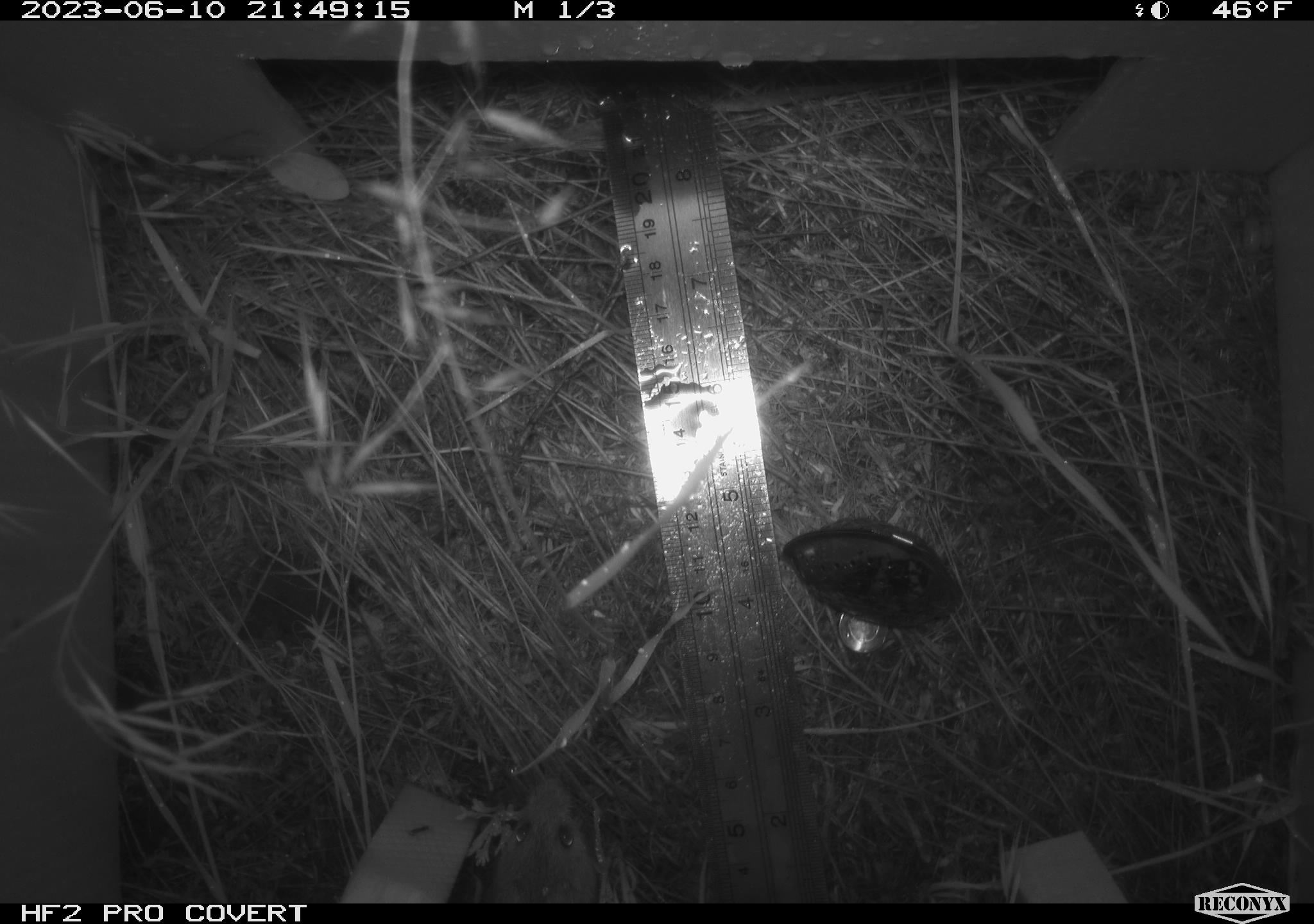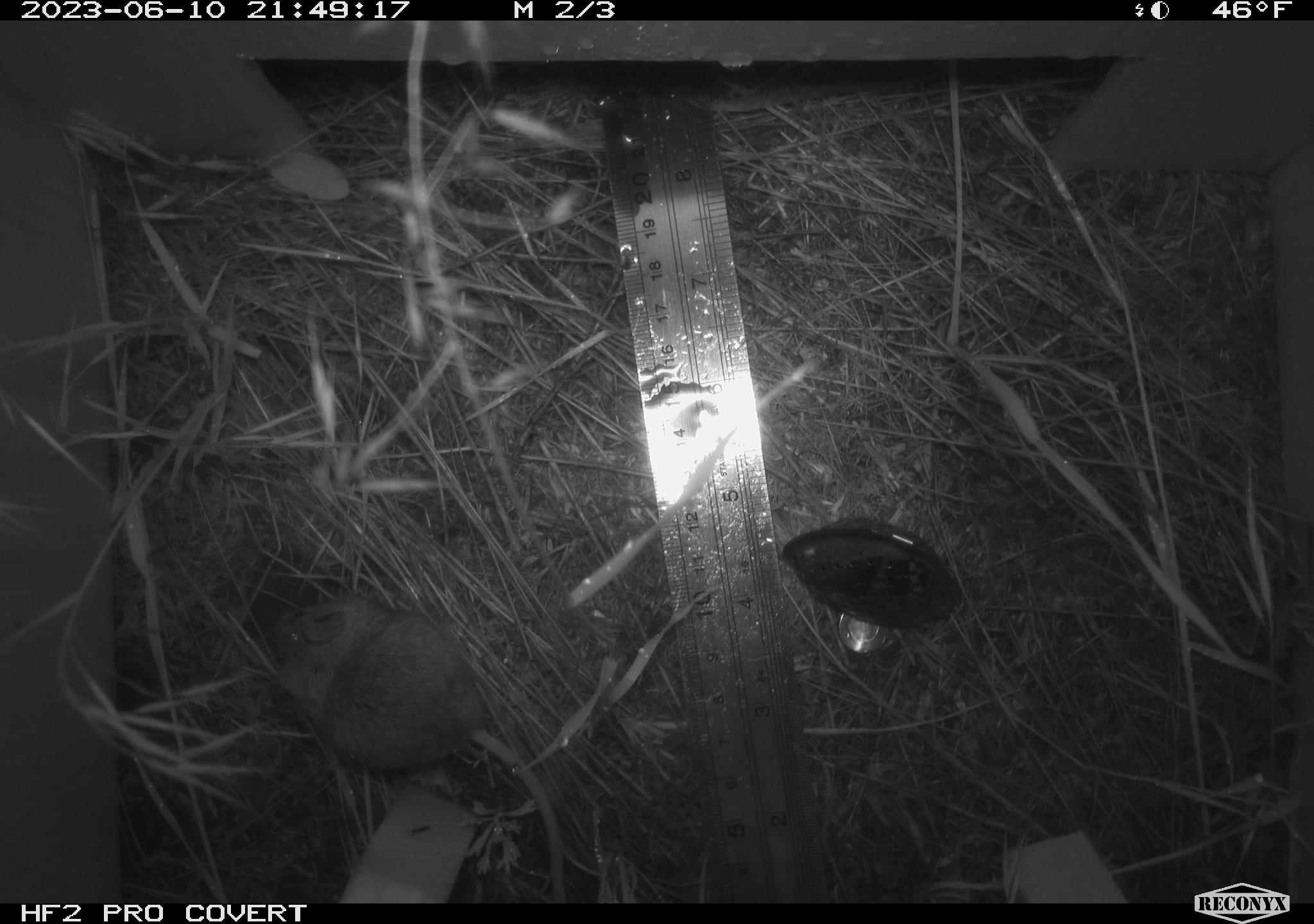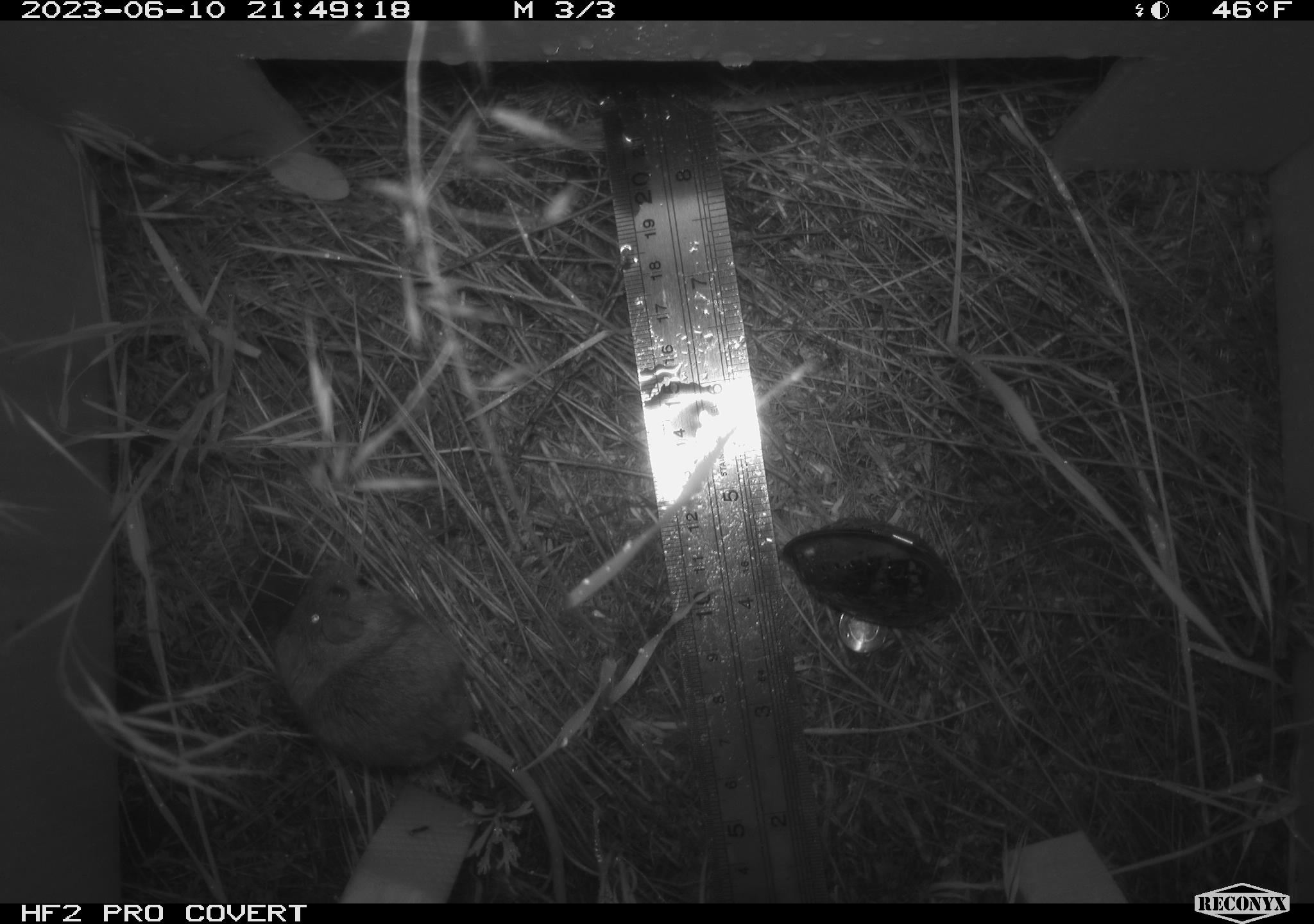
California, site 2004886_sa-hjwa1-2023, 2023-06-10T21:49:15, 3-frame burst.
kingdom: Animalia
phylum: Chordata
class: Mammalia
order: Rodentia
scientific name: Rodentia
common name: mouse species